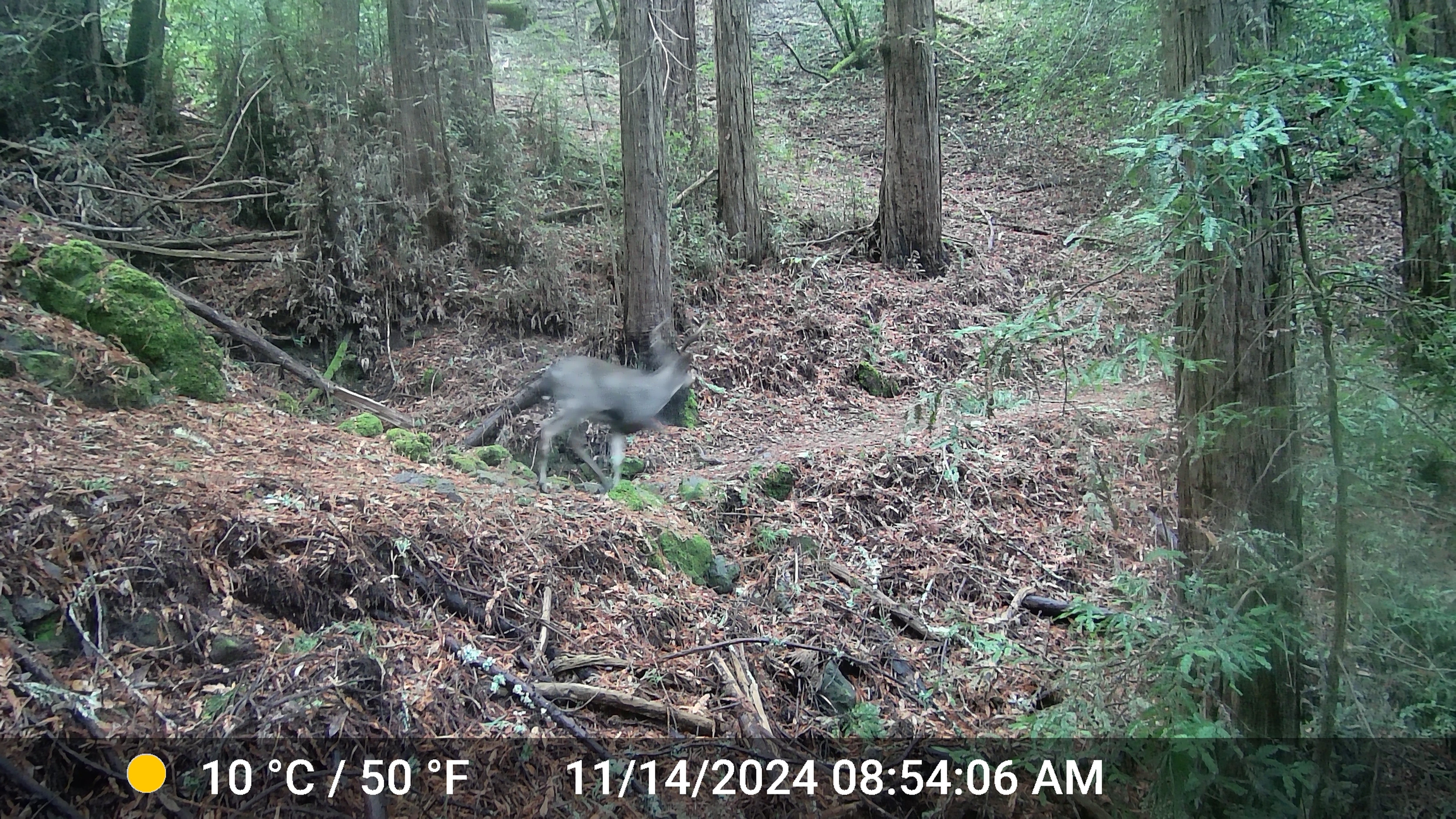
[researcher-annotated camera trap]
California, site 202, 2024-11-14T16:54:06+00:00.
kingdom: Animalia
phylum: Chordata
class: Mammalia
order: Artiodactyla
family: Cervidae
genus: Odocoileus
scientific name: Odocoileus hemionus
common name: mule deer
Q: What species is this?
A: Mule deer (Odocoileus hemionus).